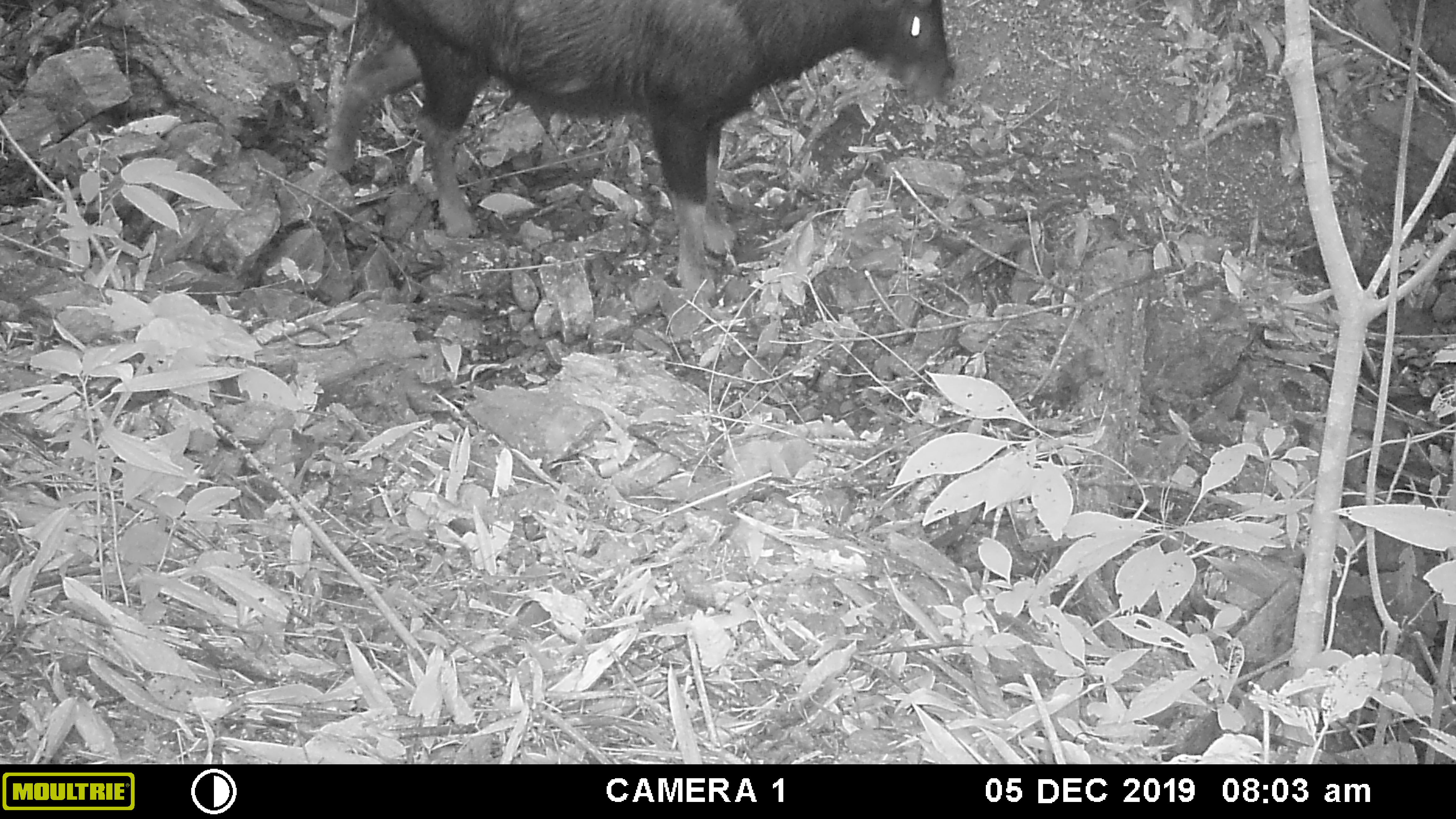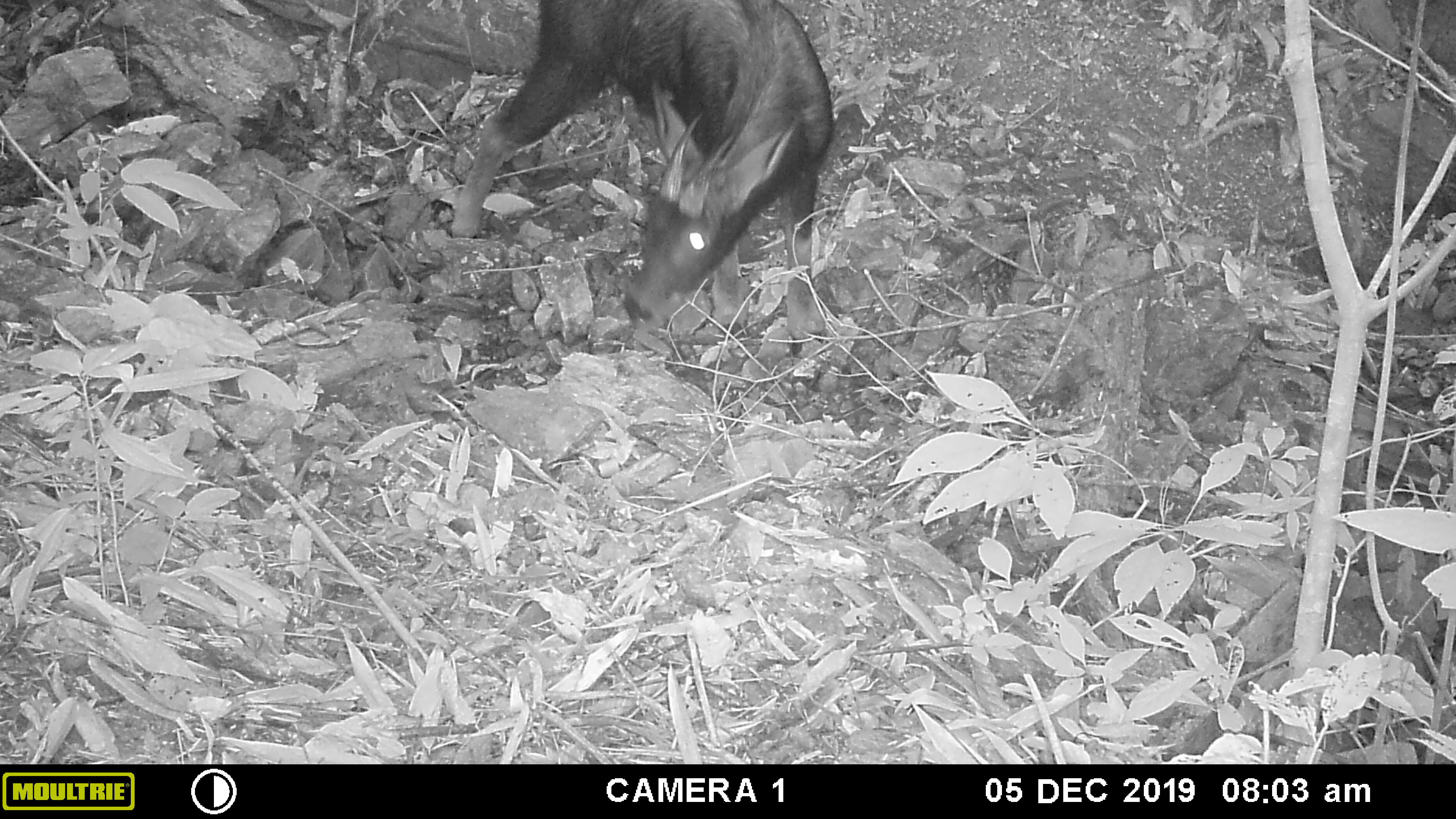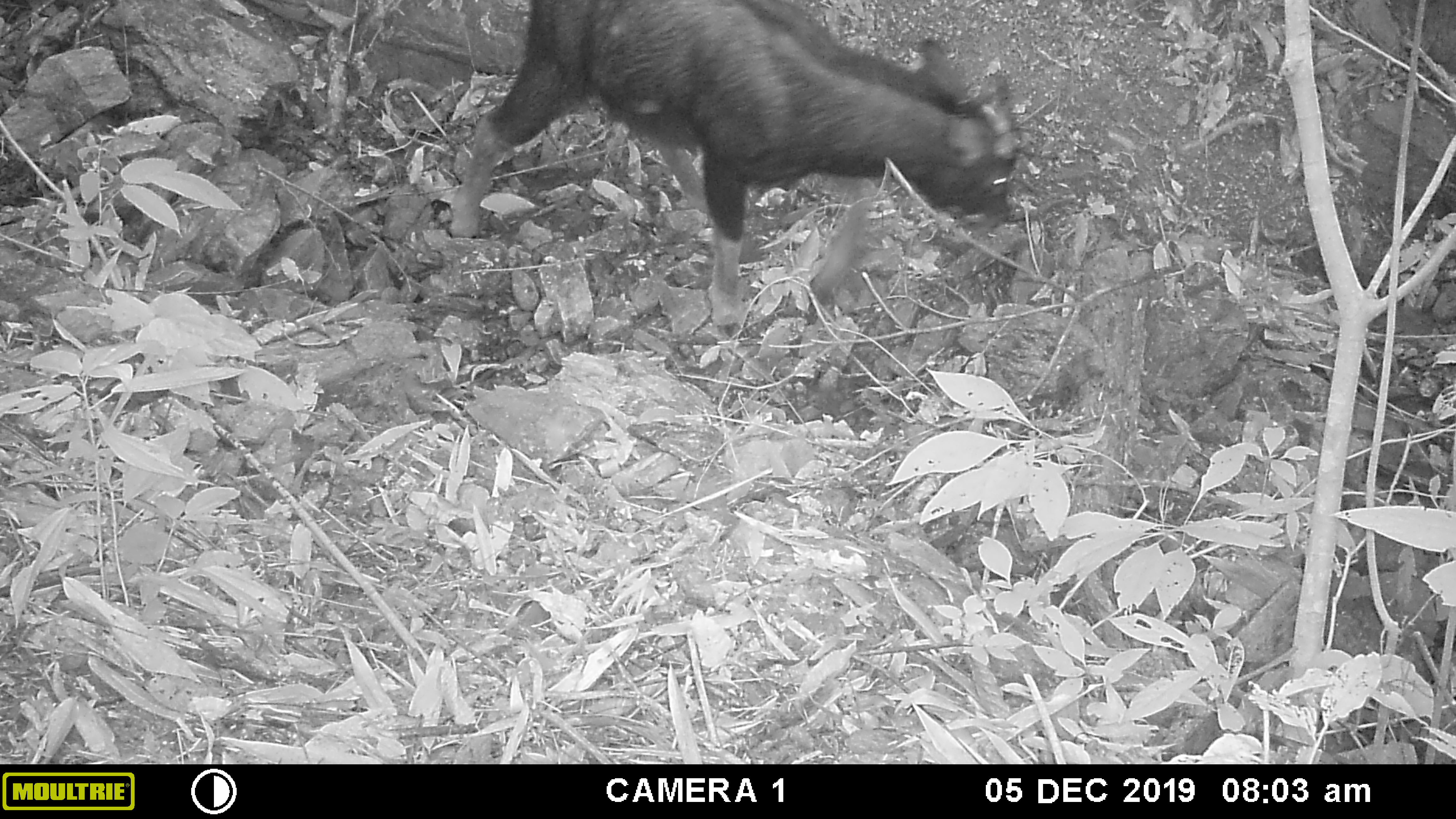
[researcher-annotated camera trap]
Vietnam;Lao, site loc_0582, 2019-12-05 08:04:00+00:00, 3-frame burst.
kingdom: Animalia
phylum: Chordata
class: Mammalia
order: Artiodactyla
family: Bovidae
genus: Capricornis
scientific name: Capricornis sumatraensis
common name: chinese serow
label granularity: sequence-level